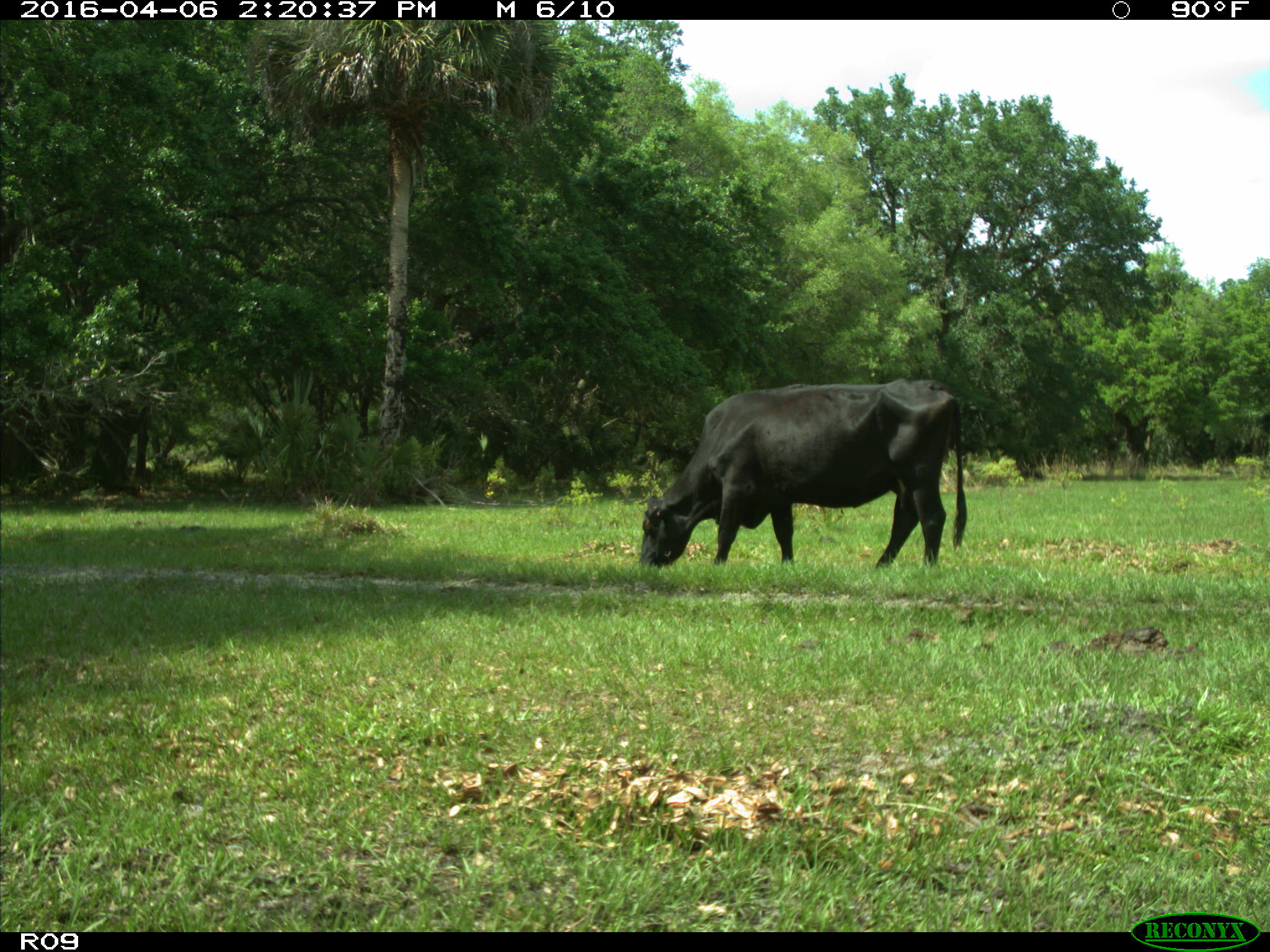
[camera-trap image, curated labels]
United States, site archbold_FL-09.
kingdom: Animalia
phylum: Chordata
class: Mammalia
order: Artiodactyla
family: Bovidae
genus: Bos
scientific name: Bos taurus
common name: domestic cow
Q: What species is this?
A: Bos taurus (domestic cow).